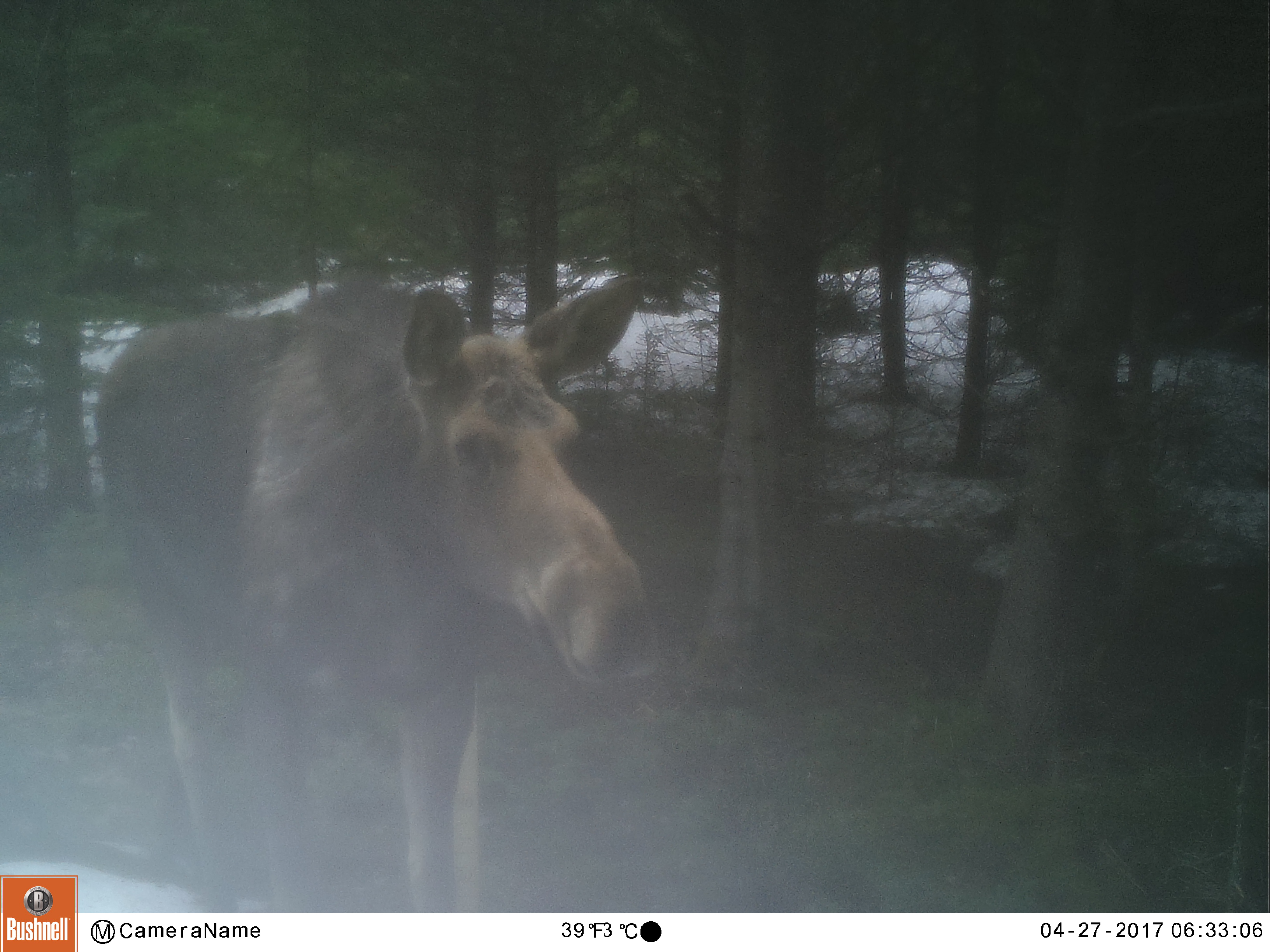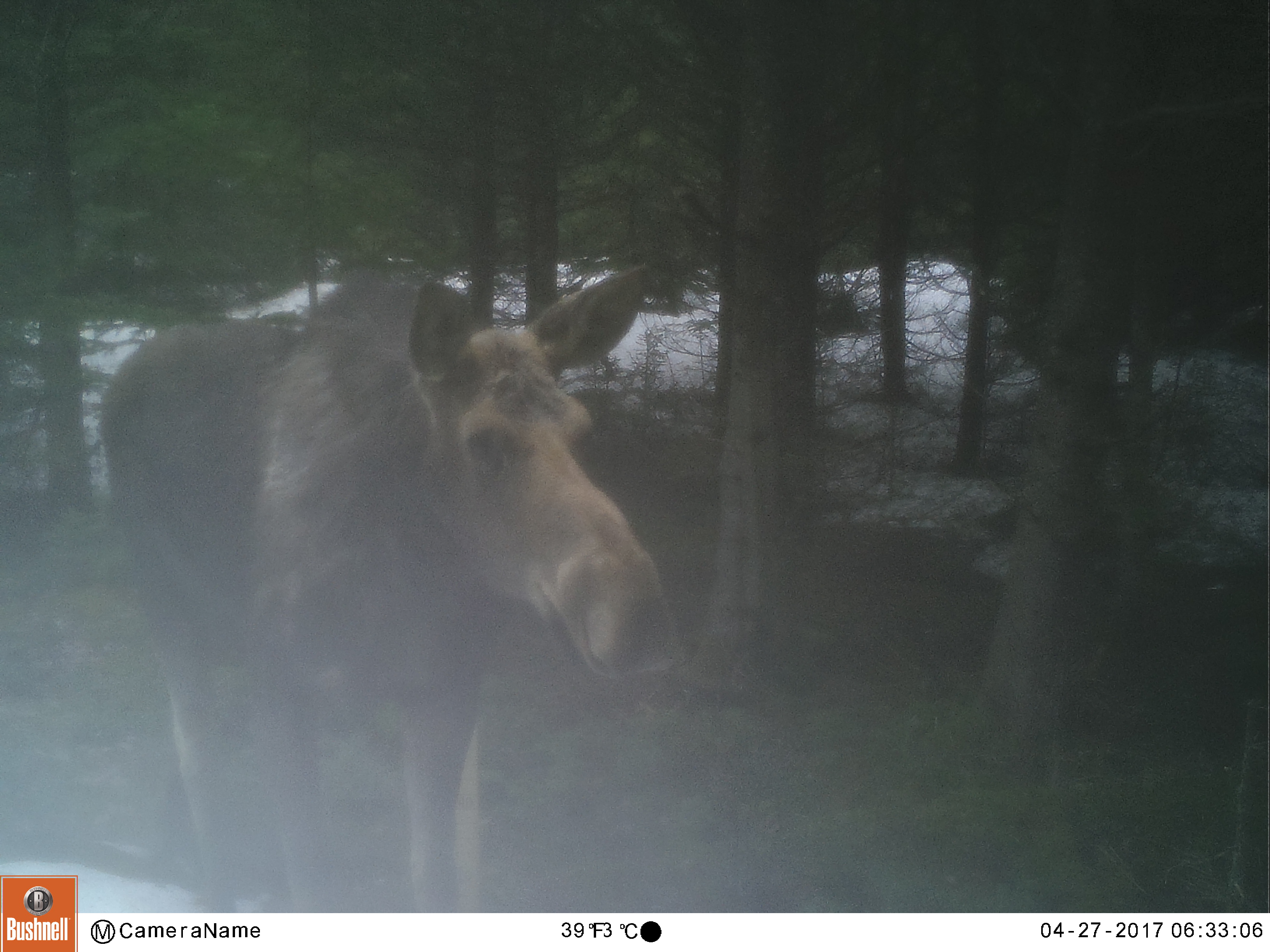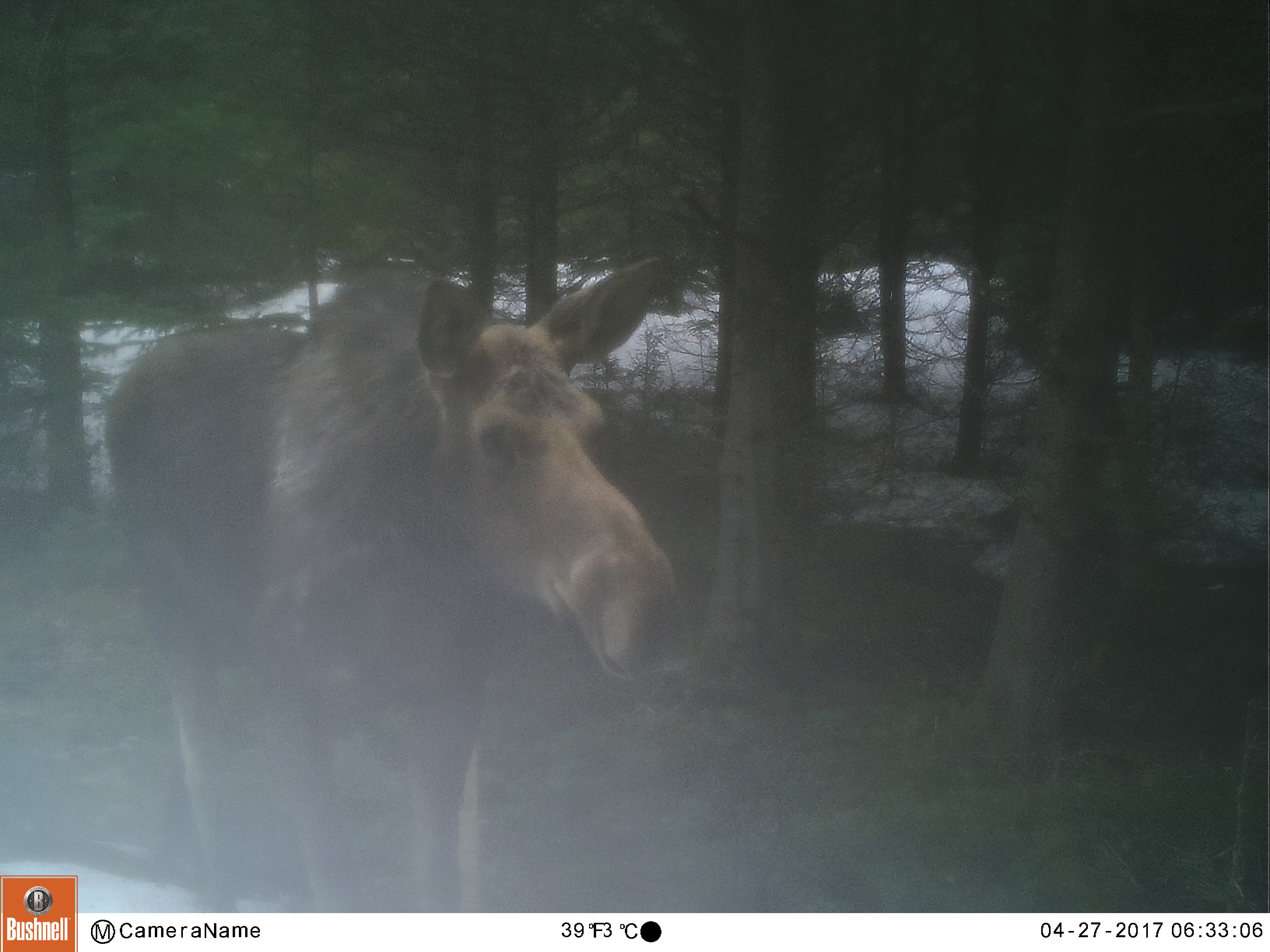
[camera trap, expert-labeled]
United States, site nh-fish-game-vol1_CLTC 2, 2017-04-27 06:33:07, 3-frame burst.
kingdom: Animalia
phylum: Chordata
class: Mammalia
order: Artiodactyla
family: Cervidae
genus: Alces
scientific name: Alces alces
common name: moose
Moose (Alces alces).